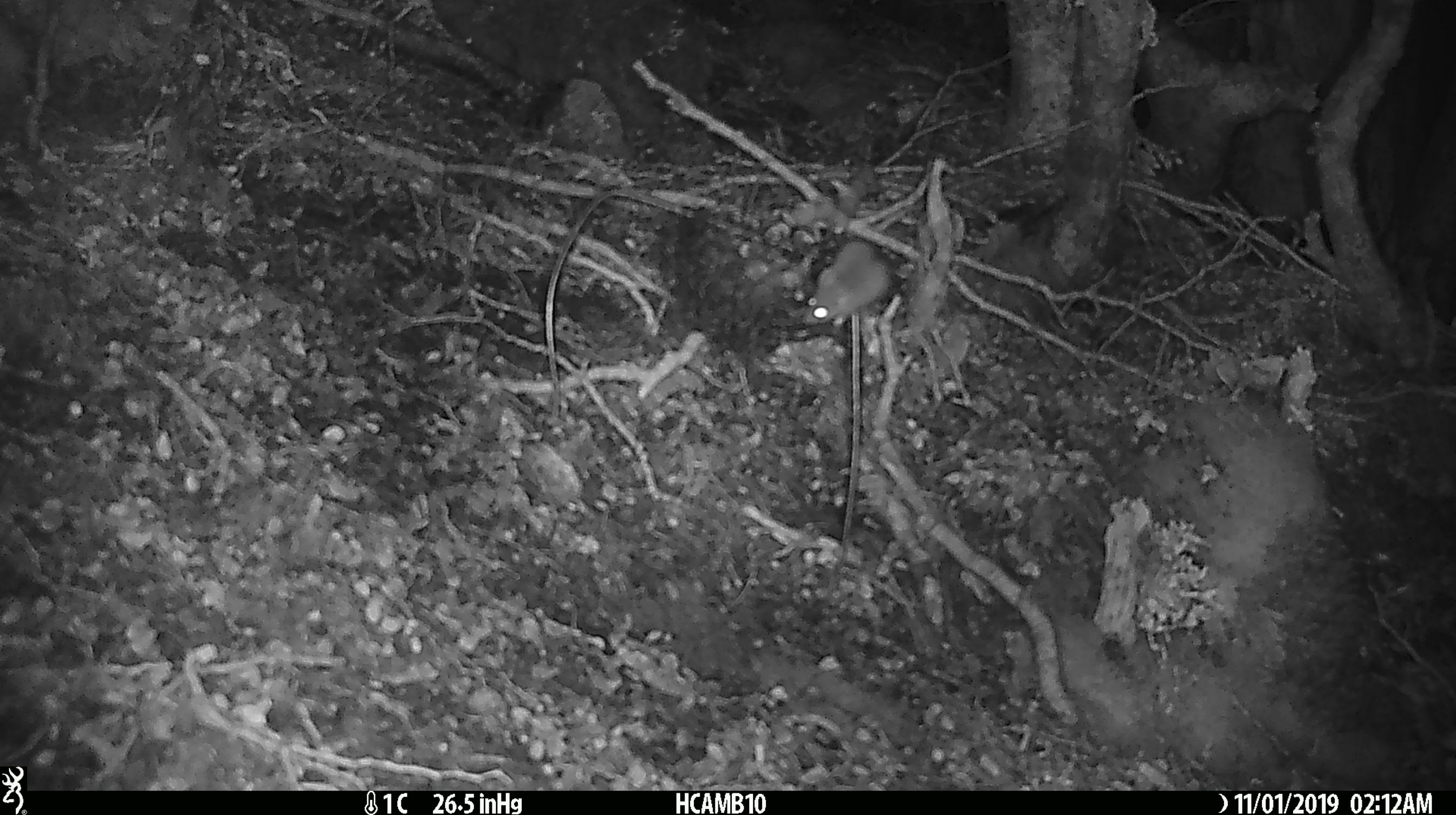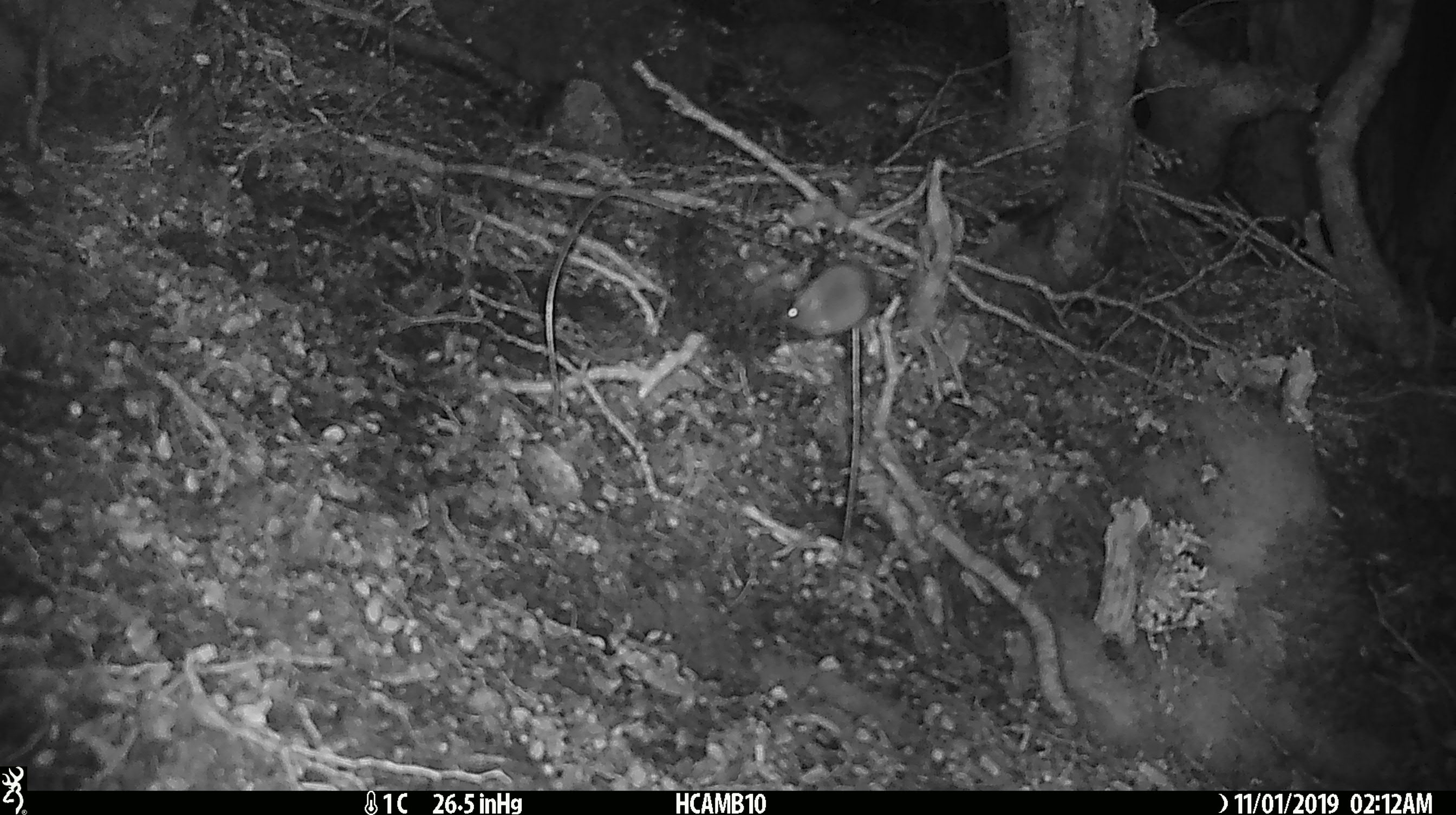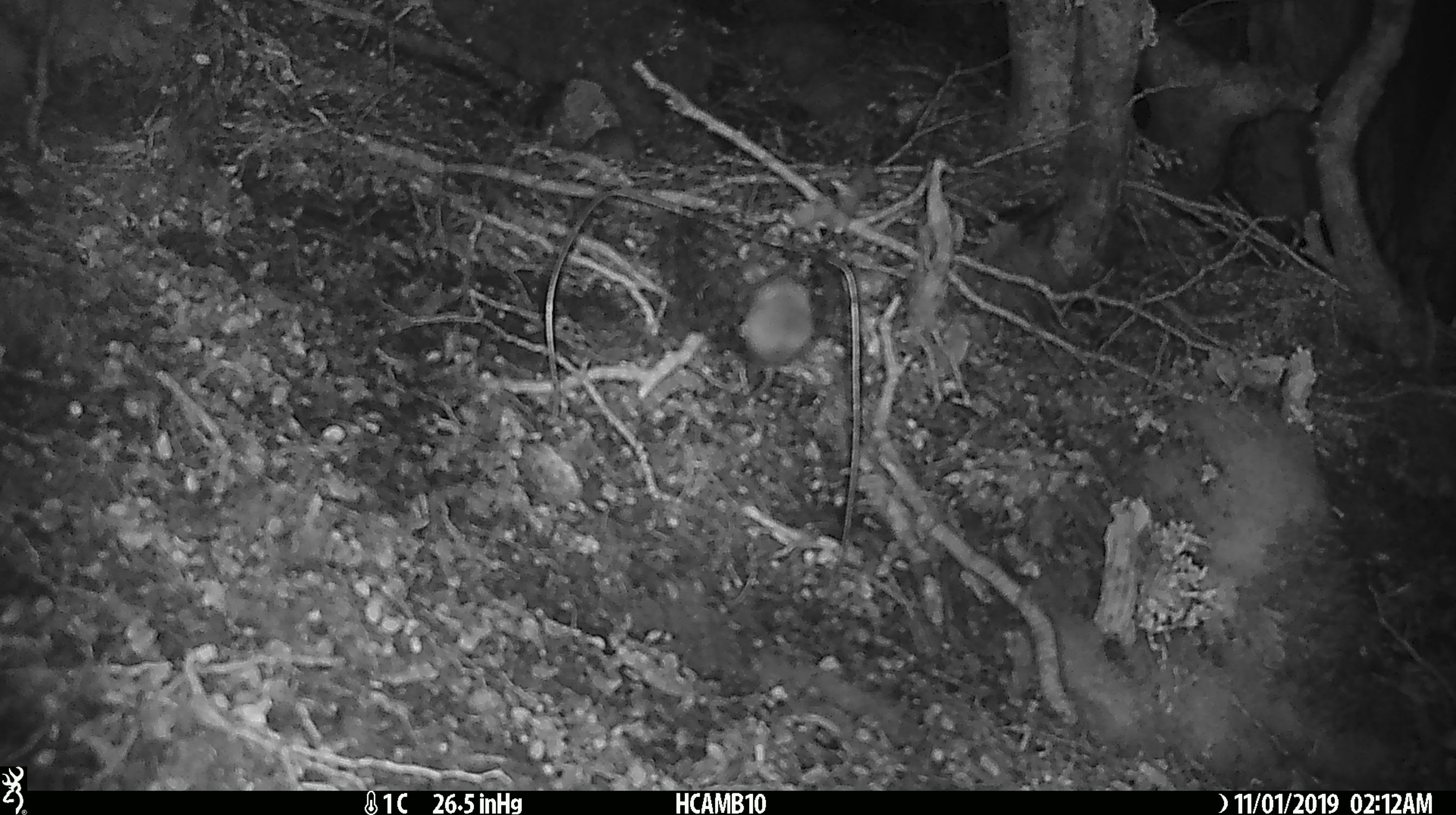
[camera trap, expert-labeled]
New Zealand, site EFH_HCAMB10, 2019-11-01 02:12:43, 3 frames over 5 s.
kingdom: Animalia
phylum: Chordata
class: Mammalia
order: Rodentia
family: Muridae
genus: Mus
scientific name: Mus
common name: mouse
Mouse (Mus).